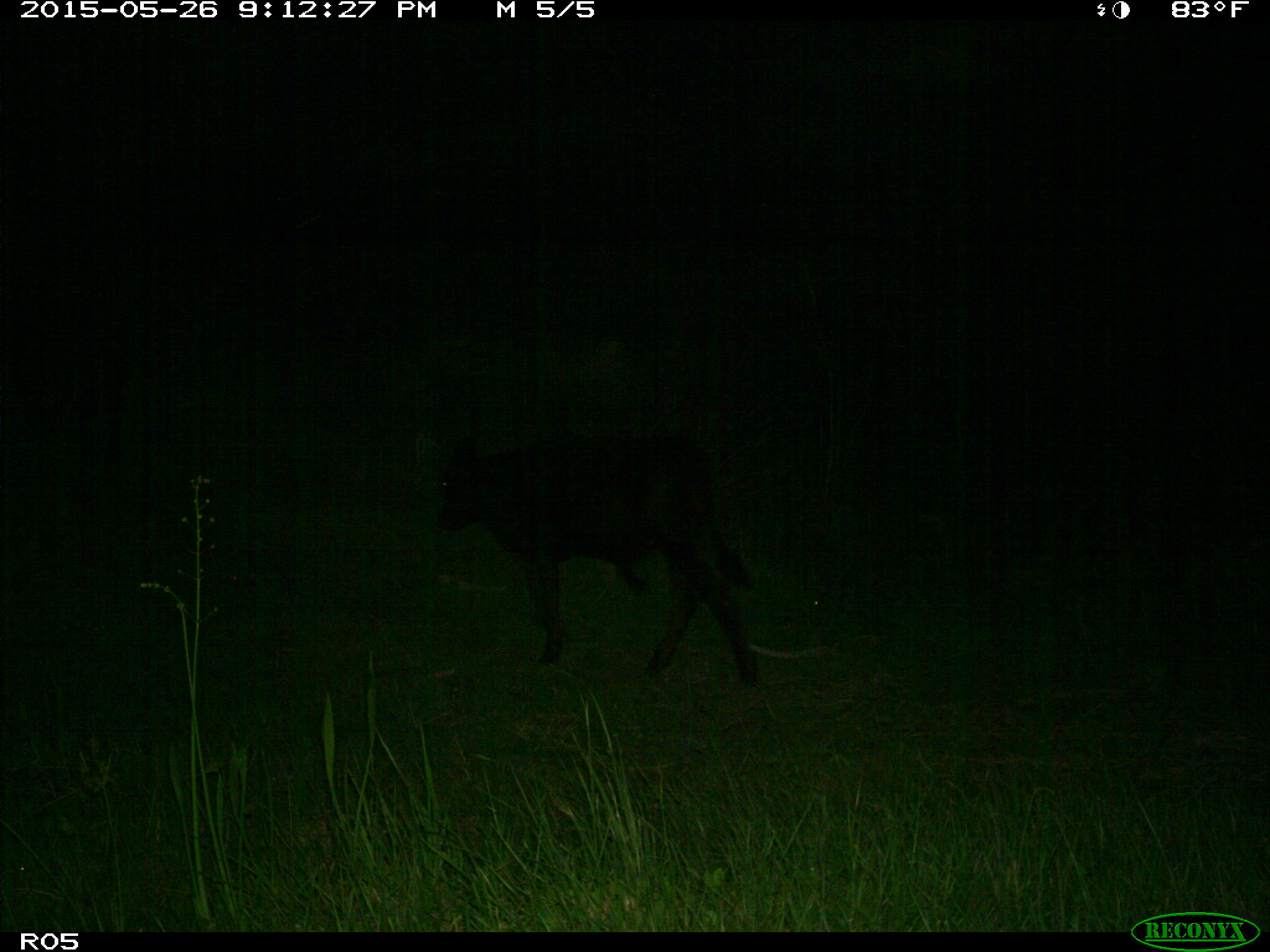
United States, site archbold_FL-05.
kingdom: Animalia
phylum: Chordata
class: Mammalia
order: Artiodactyla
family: Bovidae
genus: Bos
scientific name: Bos taurus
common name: domestic cow